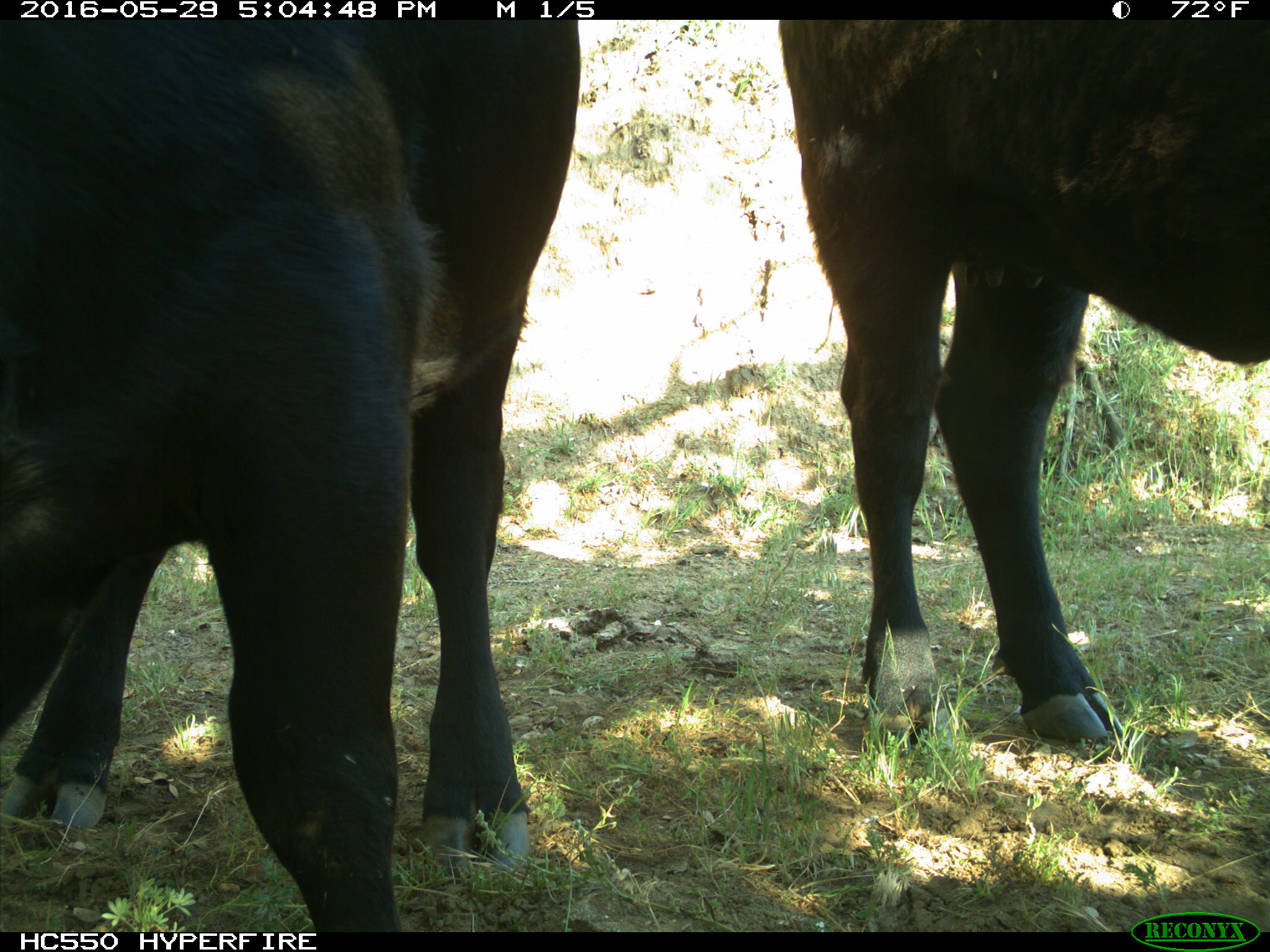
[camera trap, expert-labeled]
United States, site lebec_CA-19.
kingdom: Animalia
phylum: Chordata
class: Mammalia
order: Artiodactyla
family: Bovidae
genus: Bos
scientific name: Bos taurus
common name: domestic cow